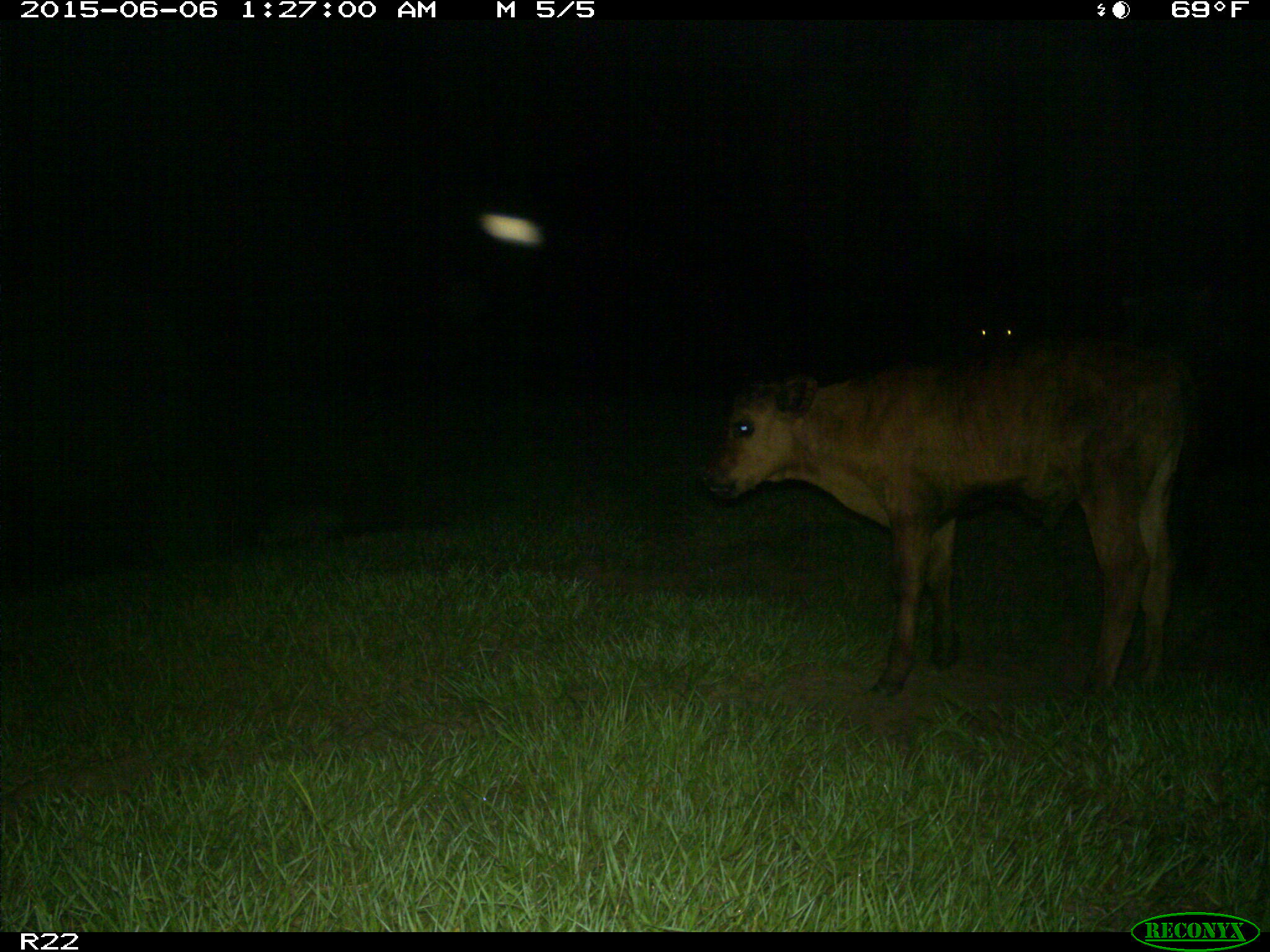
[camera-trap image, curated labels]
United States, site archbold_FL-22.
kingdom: Animalia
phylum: Chordata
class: Mammalia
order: Artiodactyla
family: Bovidae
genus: Bos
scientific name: Bos taurus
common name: domestic cow